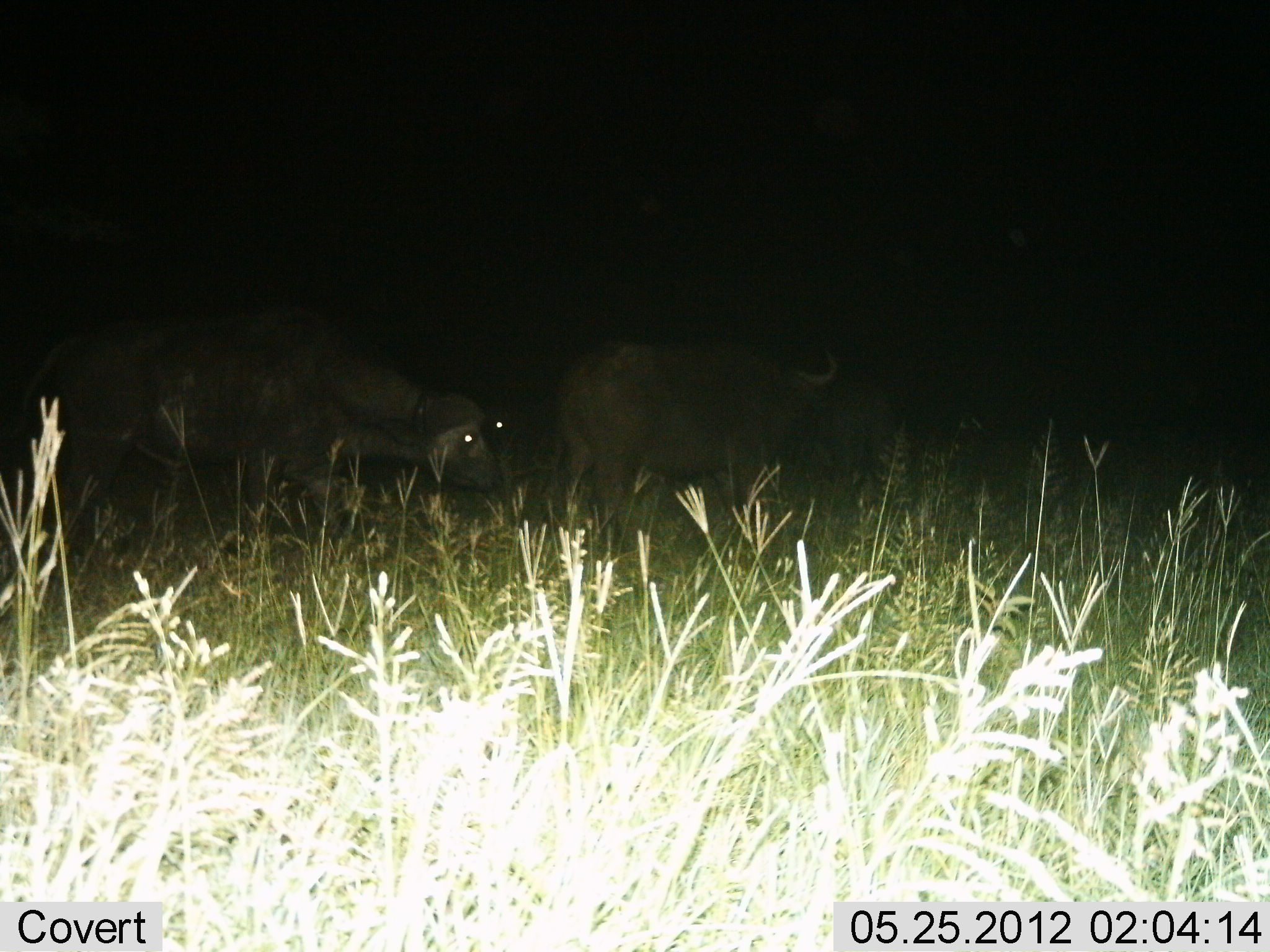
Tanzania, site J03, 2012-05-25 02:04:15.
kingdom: Animalia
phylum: Chordata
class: Mammalia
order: Artiodactyla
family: Bovidae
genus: Syncerus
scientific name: Syncerus caffer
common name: cape buffalo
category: buffalo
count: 3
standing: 50%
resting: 0%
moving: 40%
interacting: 10%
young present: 10%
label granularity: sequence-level